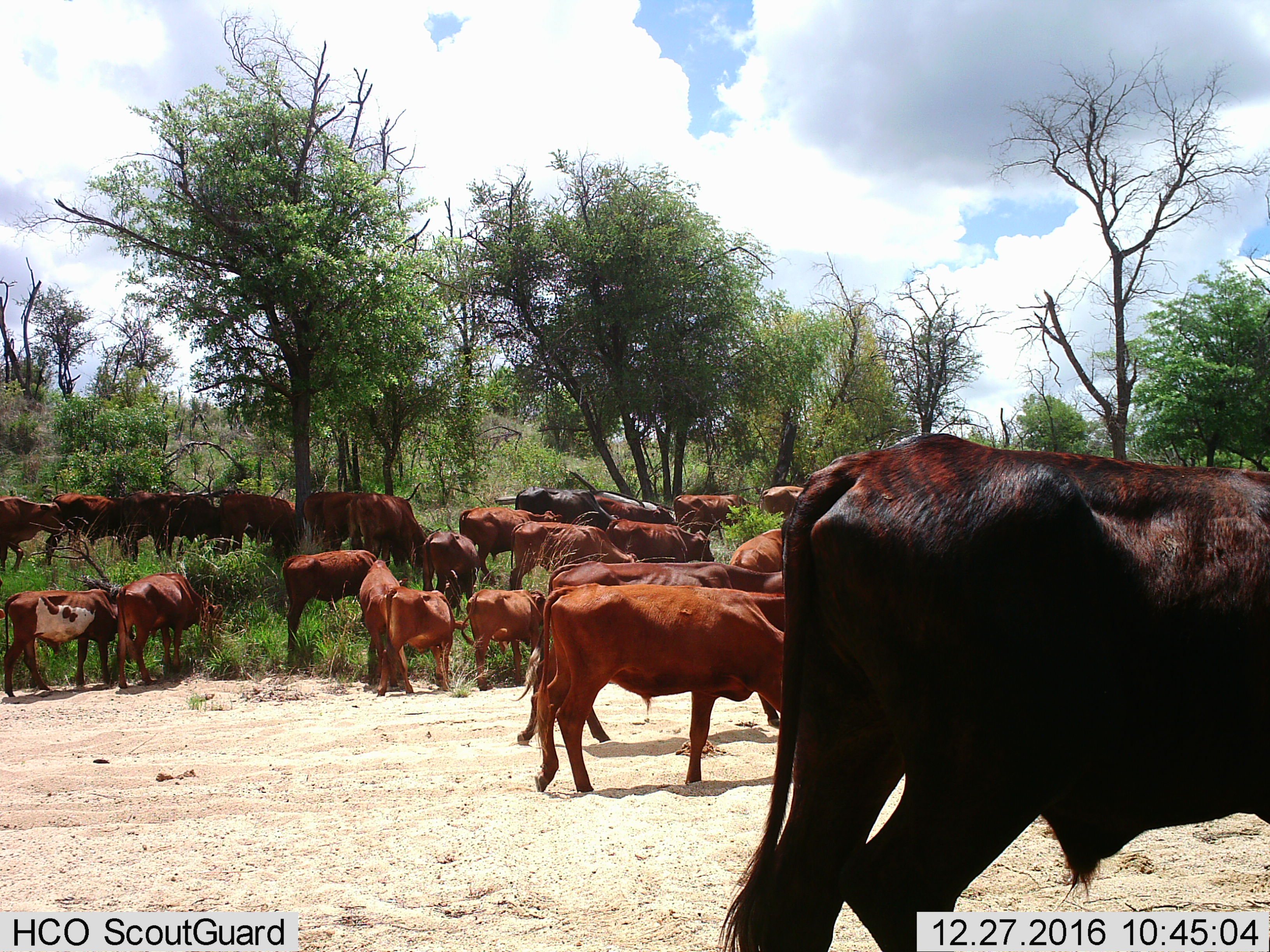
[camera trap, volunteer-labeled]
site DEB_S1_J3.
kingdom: Animalia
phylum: Chordata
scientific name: Vertebrata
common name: domestic animal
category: domesticanimal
Domesticanimal (domestic animal) (Vertebrata), count 11-50. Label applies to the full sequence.